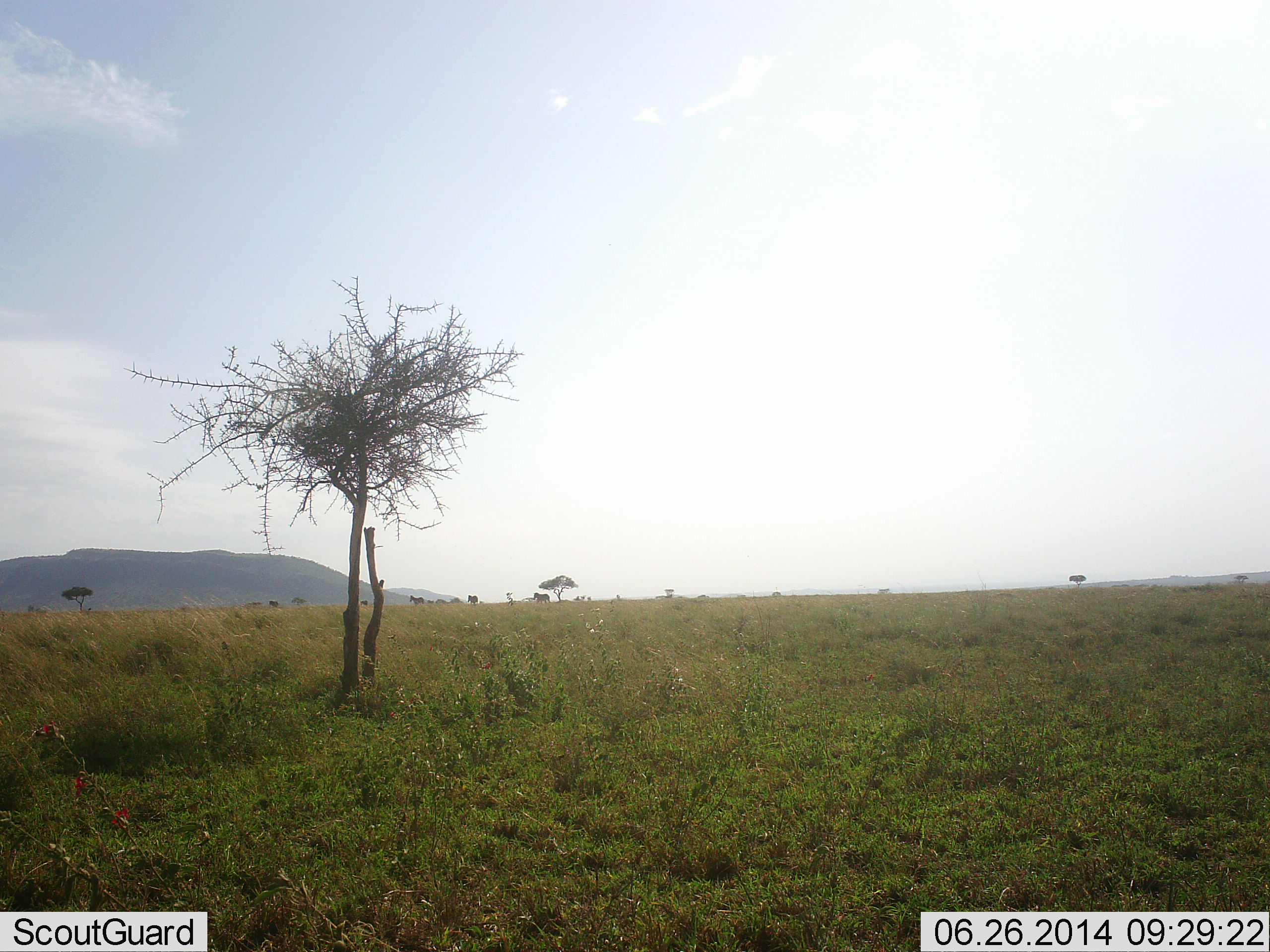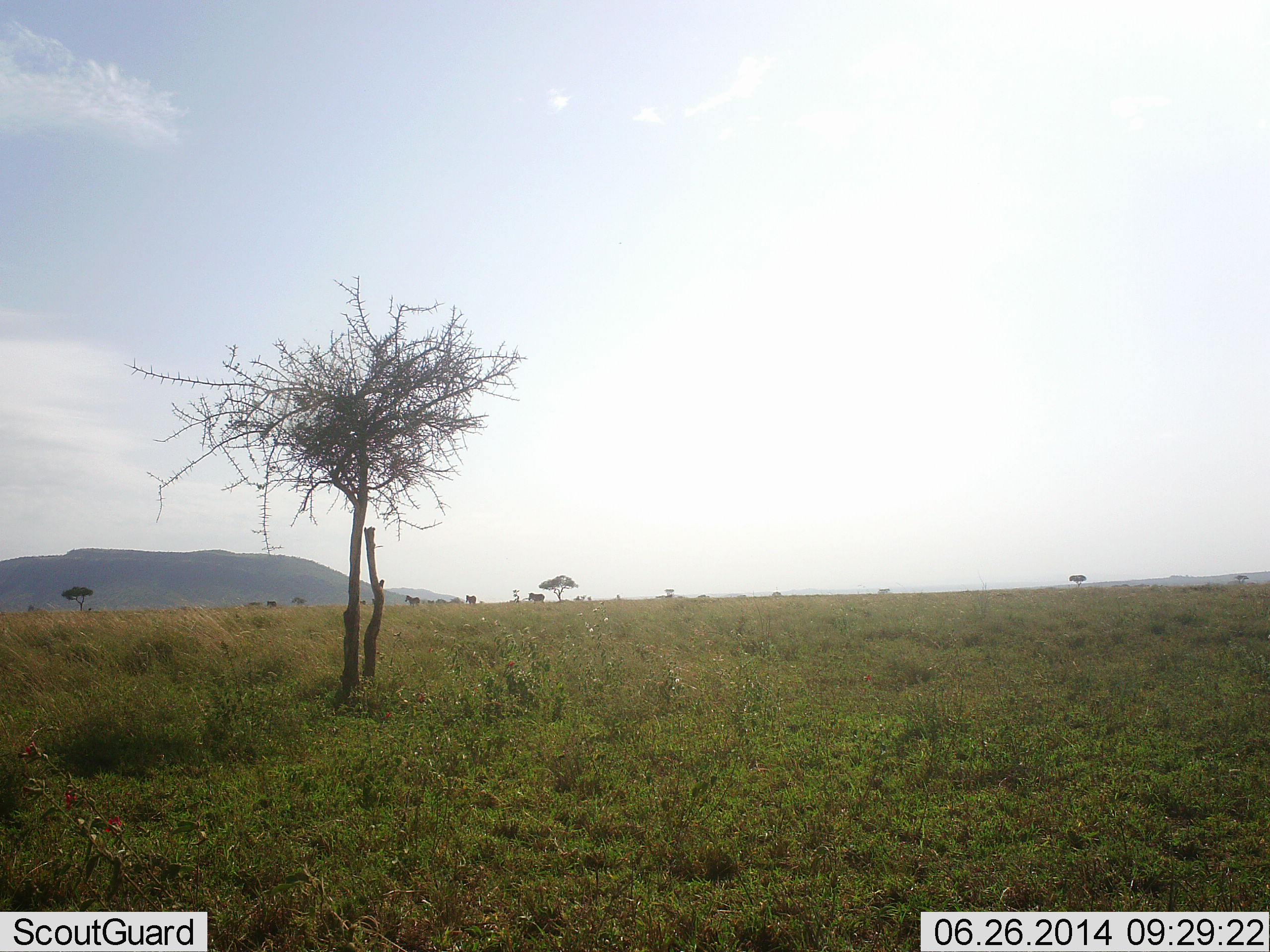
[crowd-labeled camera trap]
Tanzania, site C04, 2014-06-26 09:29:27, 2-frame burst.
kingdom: Animalia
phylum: Chordata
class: Mammalia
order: Perissodactyla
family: Equidae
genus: Equus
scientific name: Equus quagga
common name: plains zebra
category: zebra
Zebra (plains zebra) (Equus quagga), count 5. Behavior (volunteer vote fractions): standing 0%, resting 0%, moving 100%, interacting 0%. Young present (vote fraction): 0%. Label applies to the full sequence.